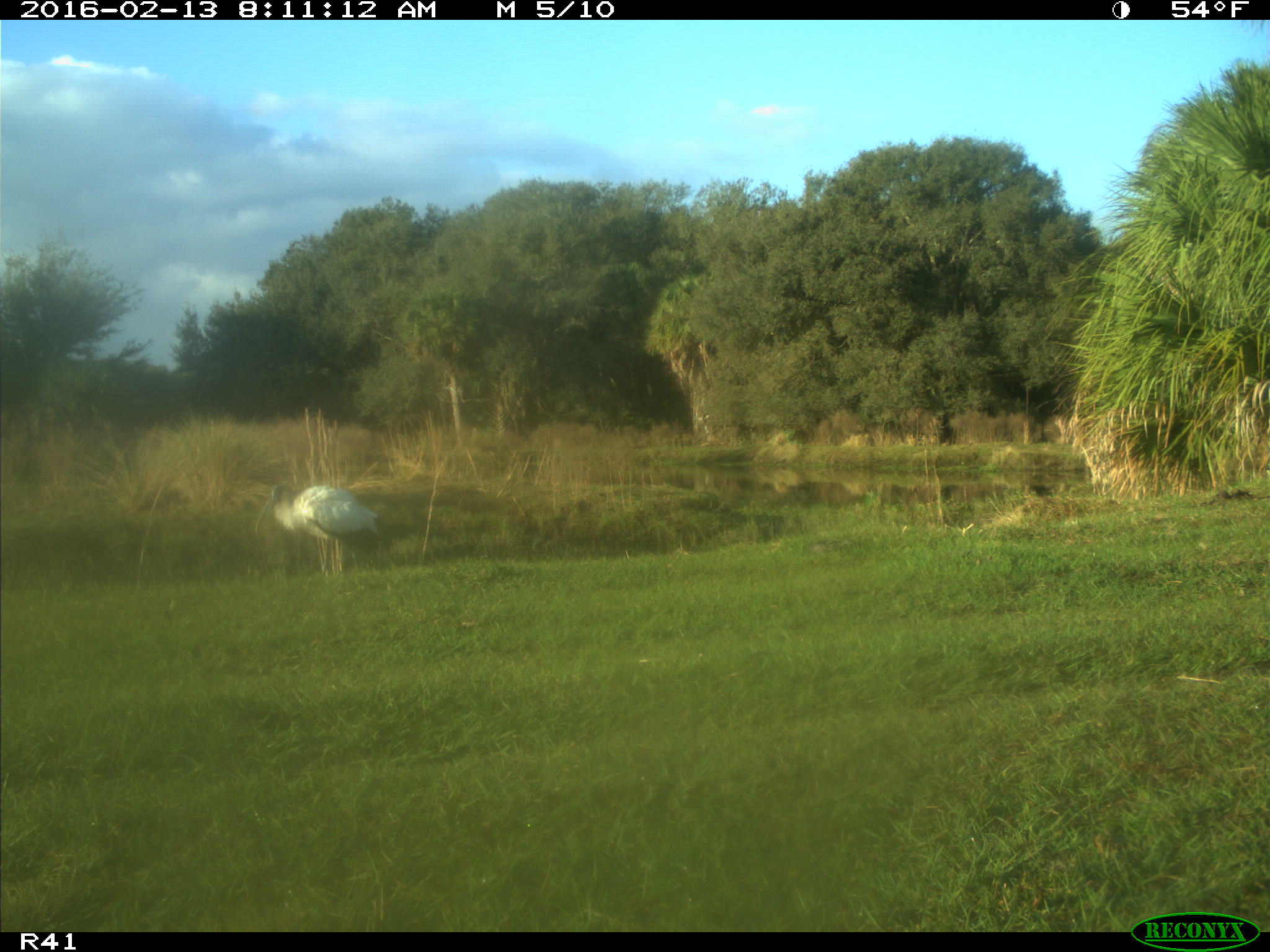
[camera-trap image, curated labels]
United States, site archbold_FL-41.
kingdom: Animalia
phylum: Chordata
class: Aves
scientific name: Aves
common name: birds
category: unidentified bird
Unidentified bird (birds) (Aves).